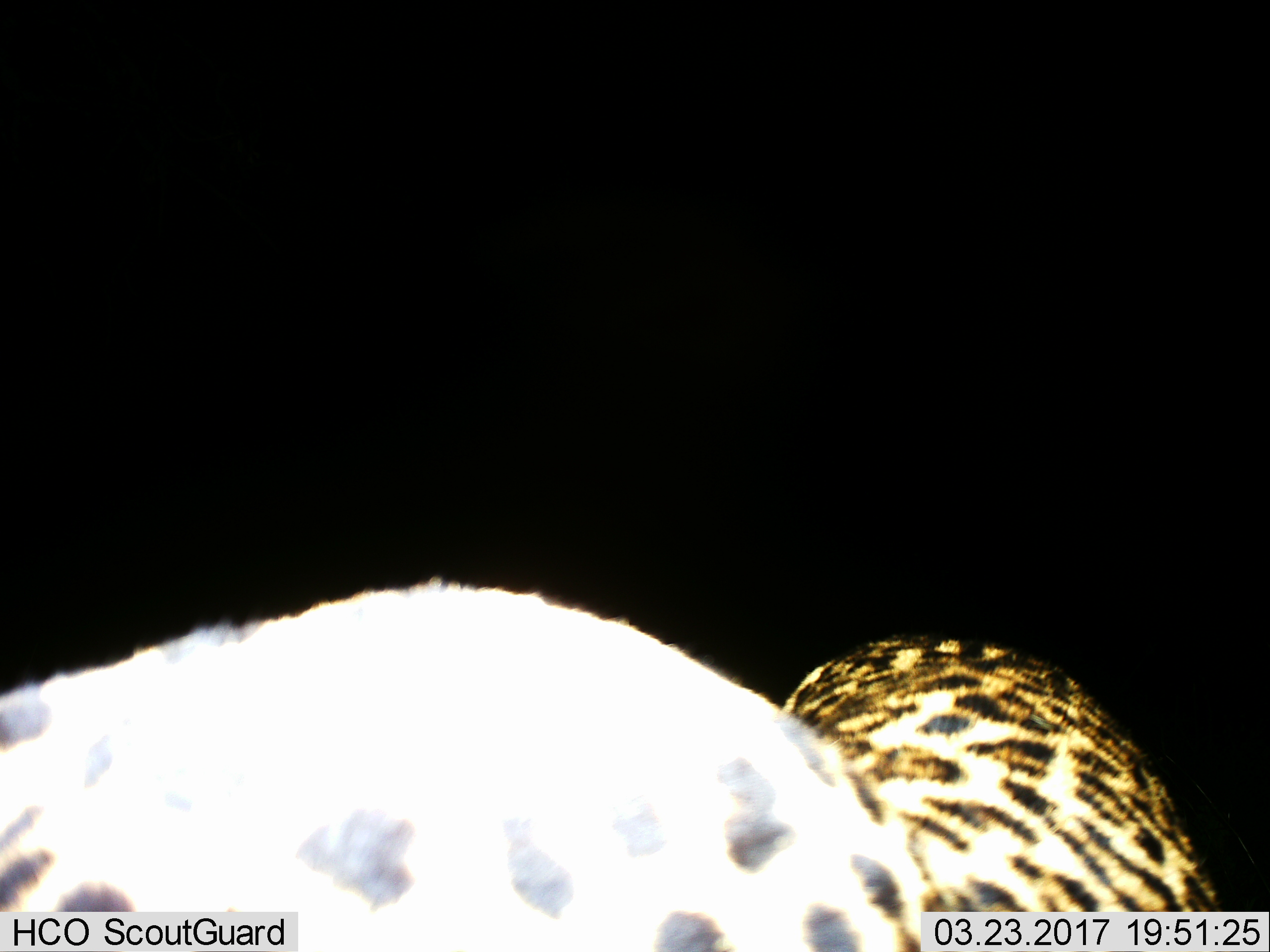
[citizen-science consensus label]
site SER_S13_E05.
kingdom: Animalia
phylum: Chordata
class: Mammalia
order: Carnivora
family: Felidae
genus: Panthera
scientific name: Panthera pardus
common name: leopard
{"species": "leopard (Panthera pardus)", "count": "1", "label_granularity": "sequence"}